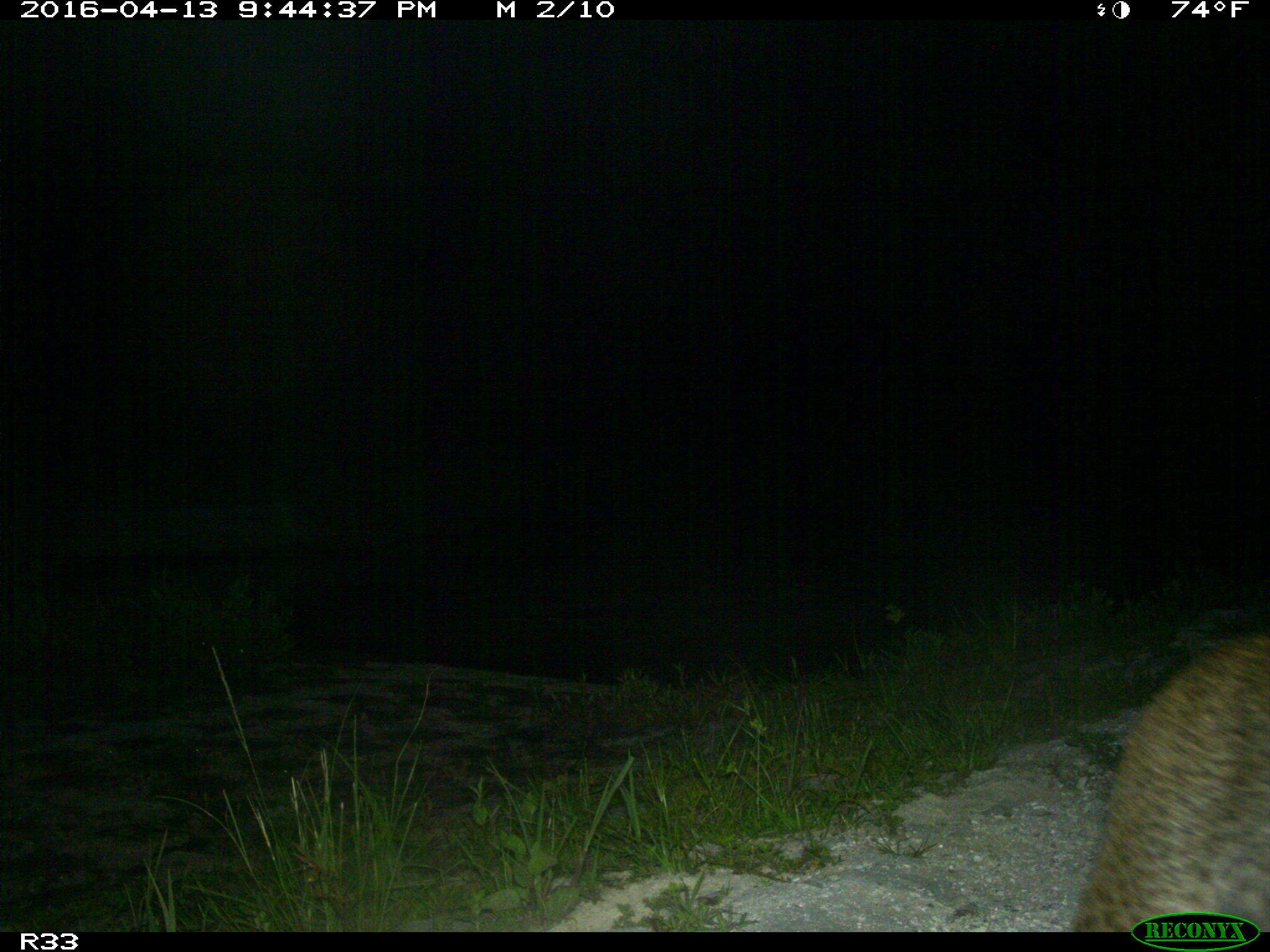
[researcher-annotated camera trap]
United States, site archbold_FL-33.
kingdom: Animalia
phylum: Chordata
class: Mammalia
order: Carnivora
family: Felidae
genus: Lynx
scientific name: Lynx rufus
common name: bobcat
Lynx rufus (bobcat).